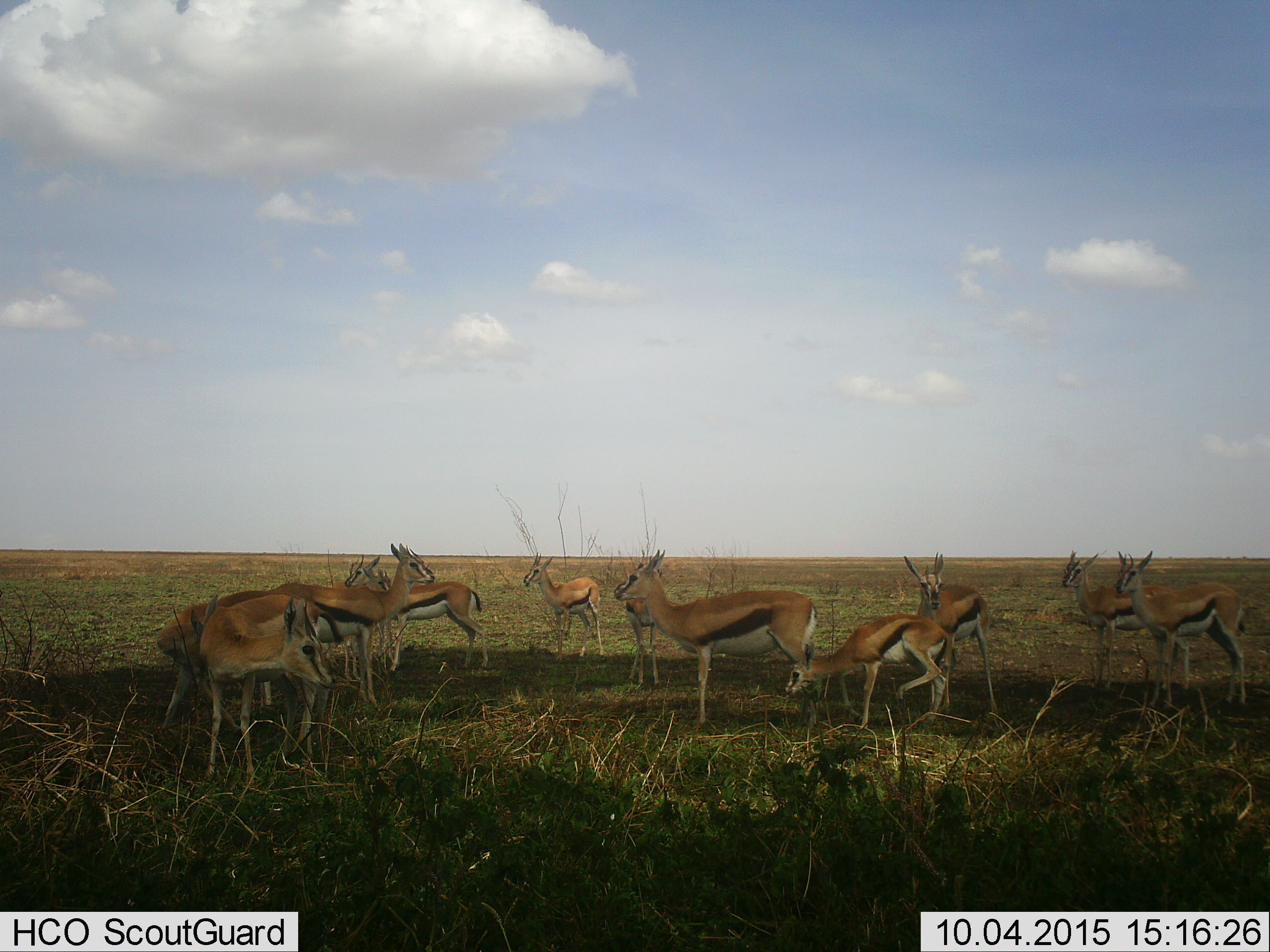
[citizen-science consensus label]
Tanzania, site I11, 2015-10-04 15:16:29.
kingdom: Animalia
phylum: Chordata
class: Mammalia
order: Artiodactyla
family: Bovidae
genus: Eudorcas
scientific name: Eudorcas thomsonii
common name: thomson's gazelle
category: gazellethomsons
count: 11-50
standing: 90%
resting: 10%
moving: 10%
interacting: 10%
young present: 50%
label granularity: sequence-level